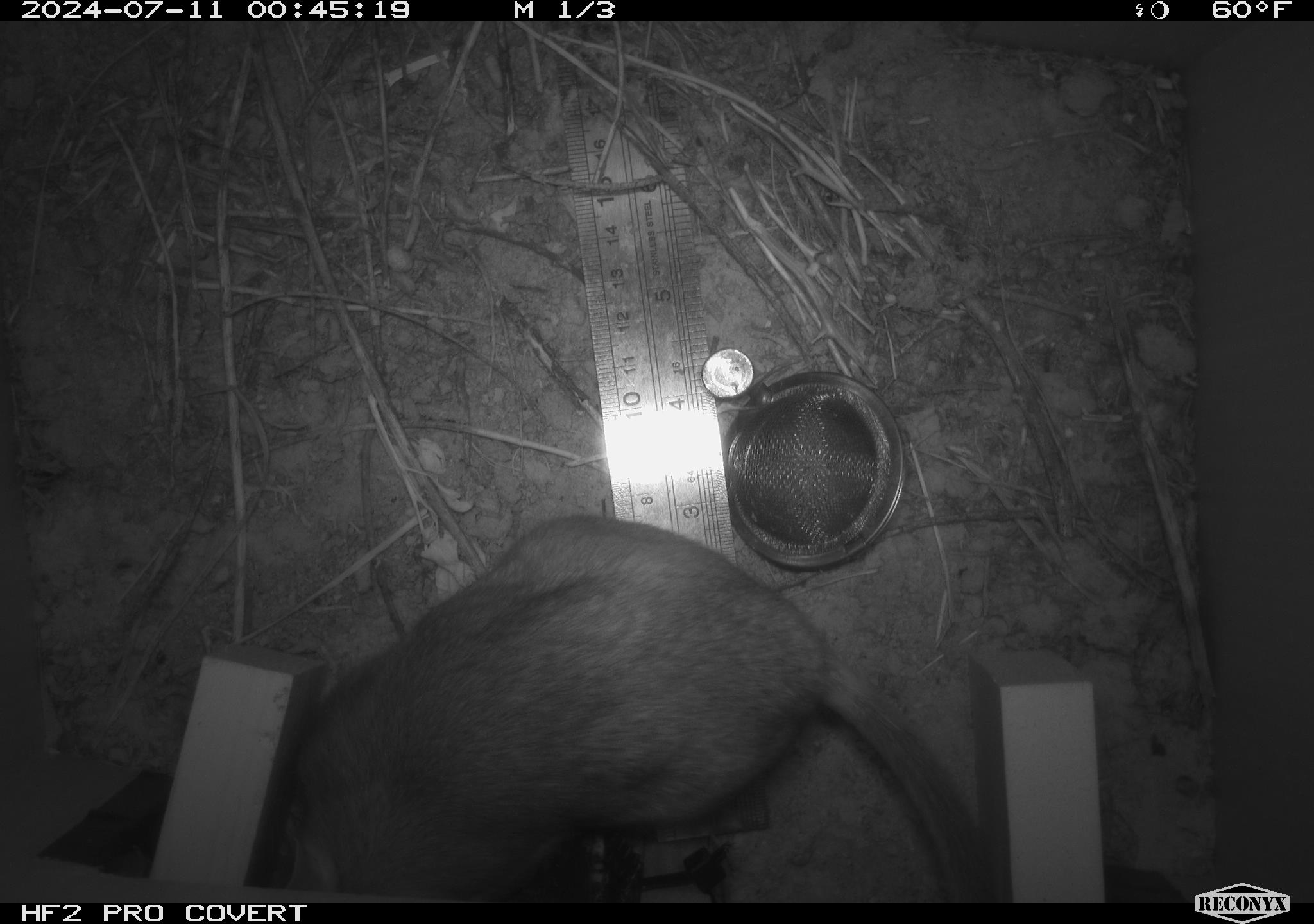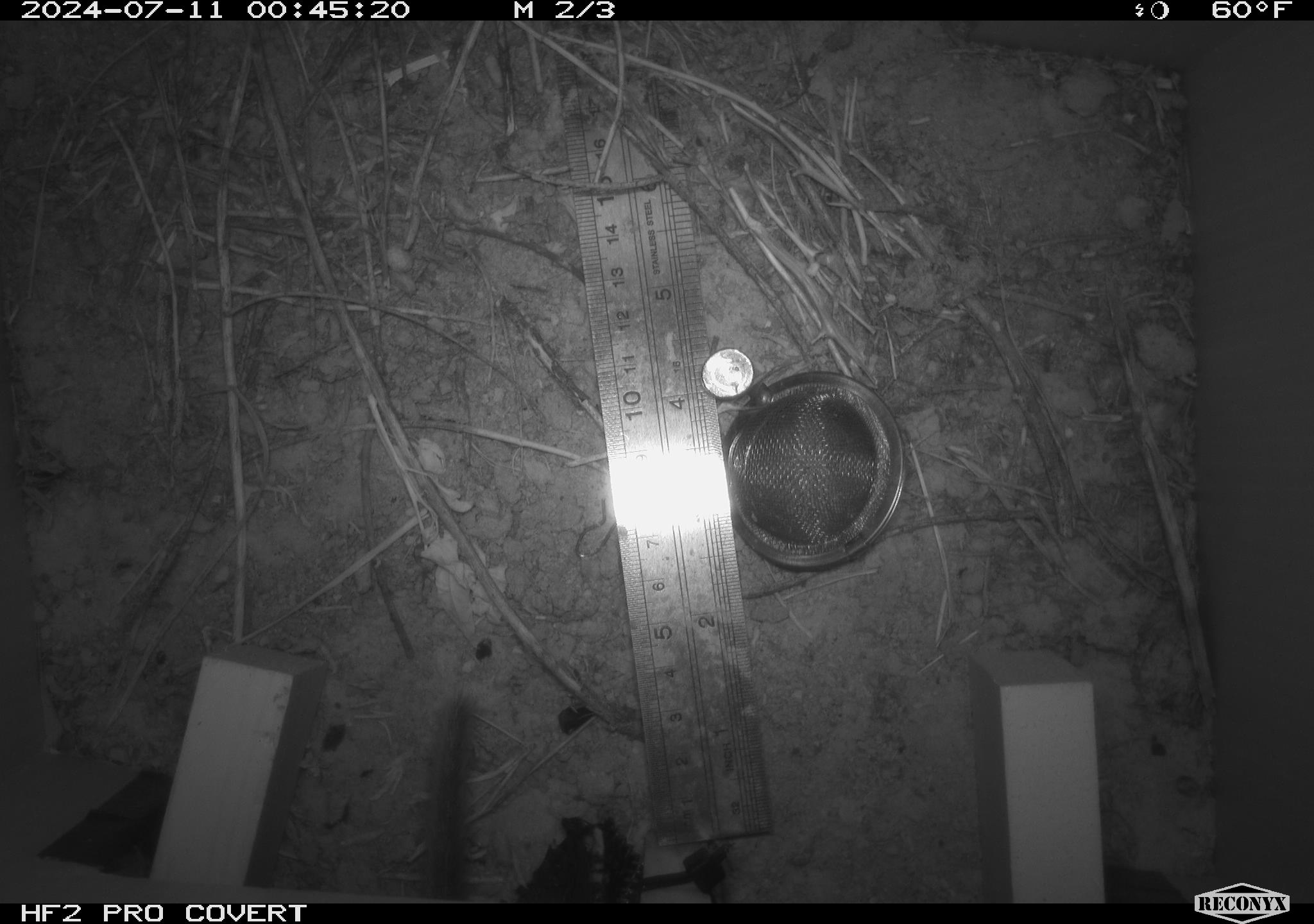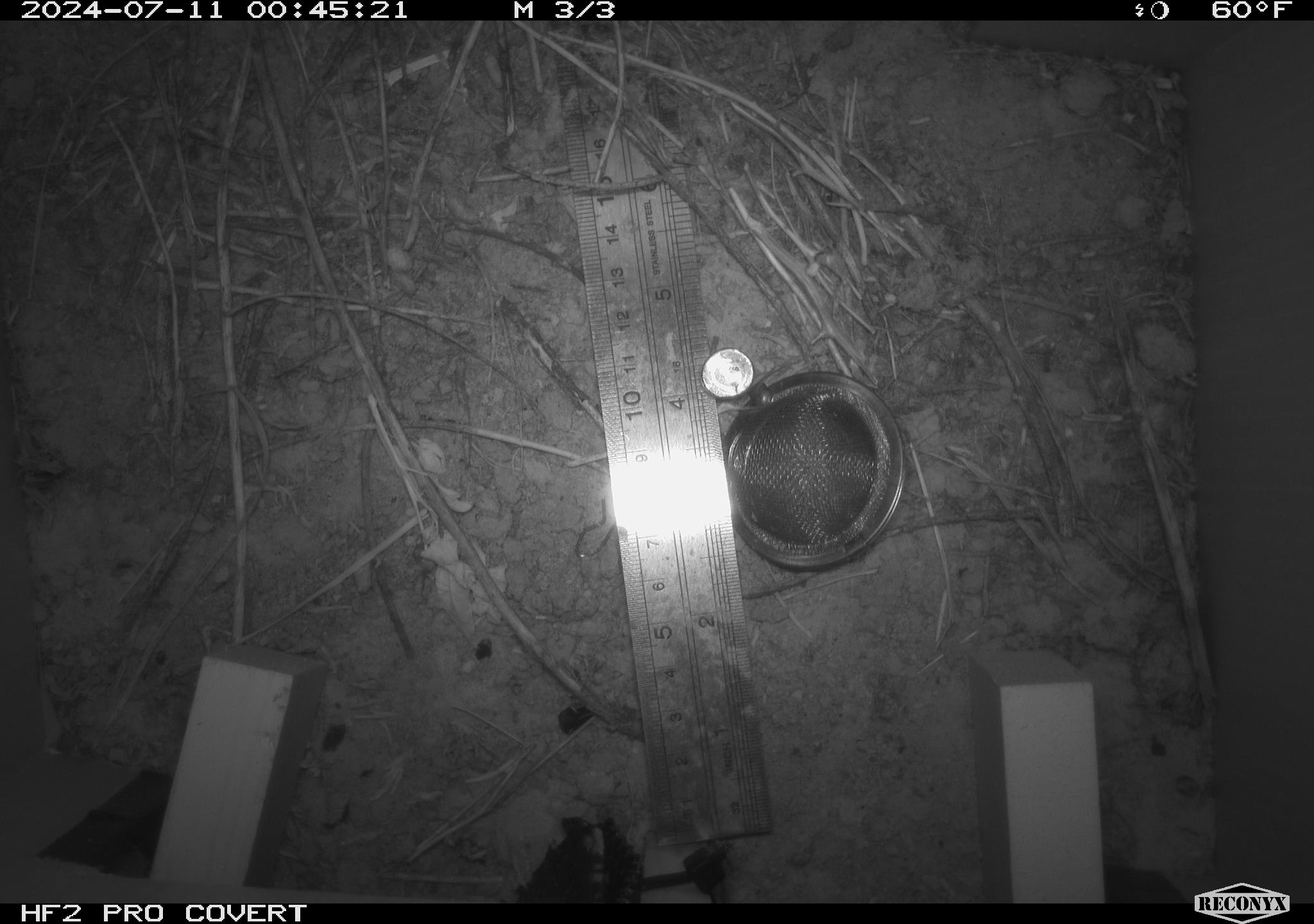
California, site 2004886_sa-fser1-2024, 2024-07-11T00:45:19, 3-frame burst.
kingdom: Animalia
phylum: Chordata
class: Mammalia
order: Rodentia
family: Cricetidae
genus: Neotoma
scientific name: Neotoma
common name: pack rat or woodrat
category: neotoma species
Neotoma species (pack rat or woodrat) (Neotoma).